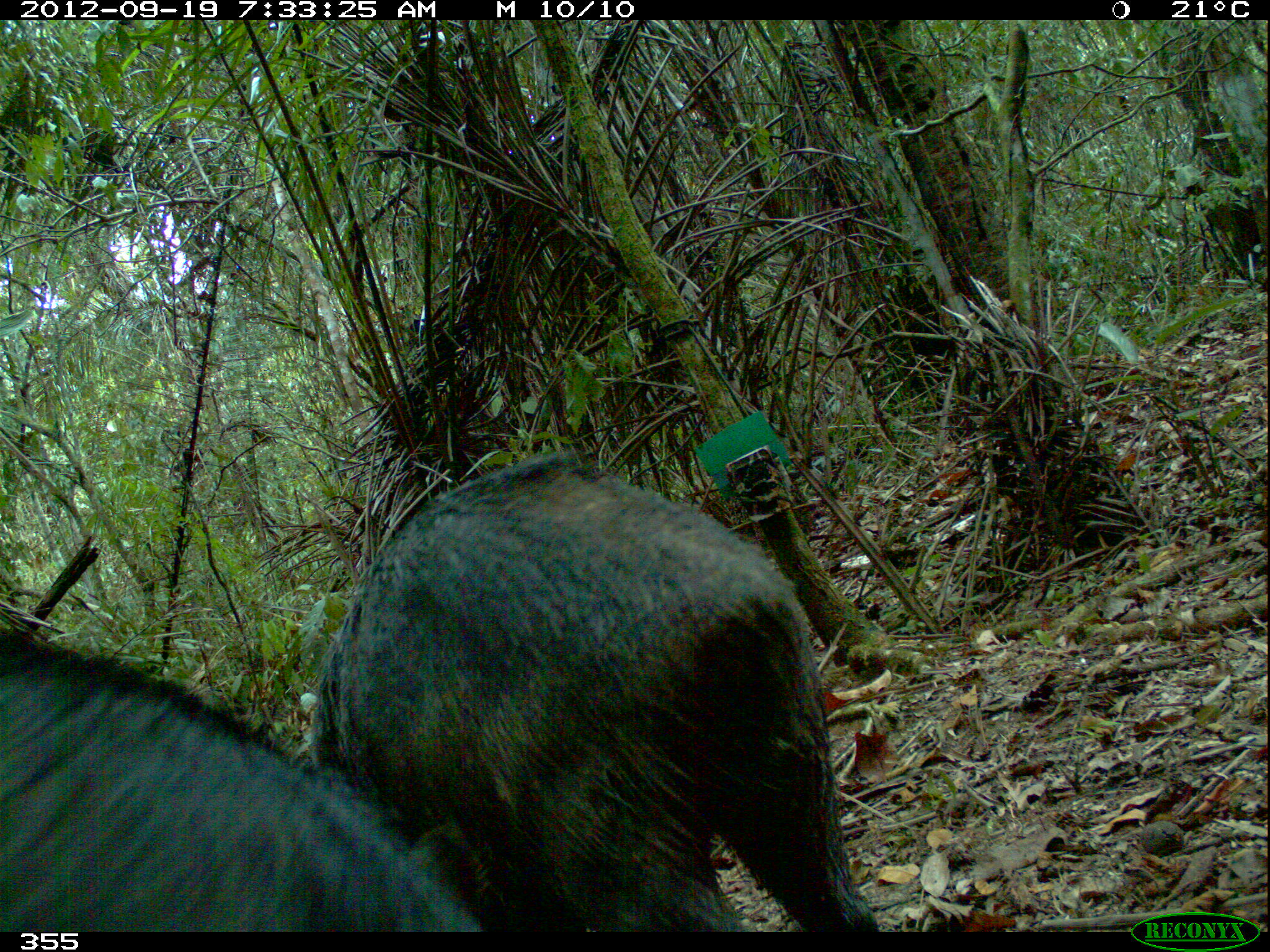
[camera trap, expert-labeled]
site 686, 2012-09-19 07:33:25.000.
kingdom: Animalia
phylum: Chordata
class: Mammalia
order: Artiodactyla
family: Tayassuidae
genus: Tayassu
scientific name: Tayassu pecari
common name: white-lipped peccary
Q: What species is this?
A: Tayassu pecari (white-lipped peccary).